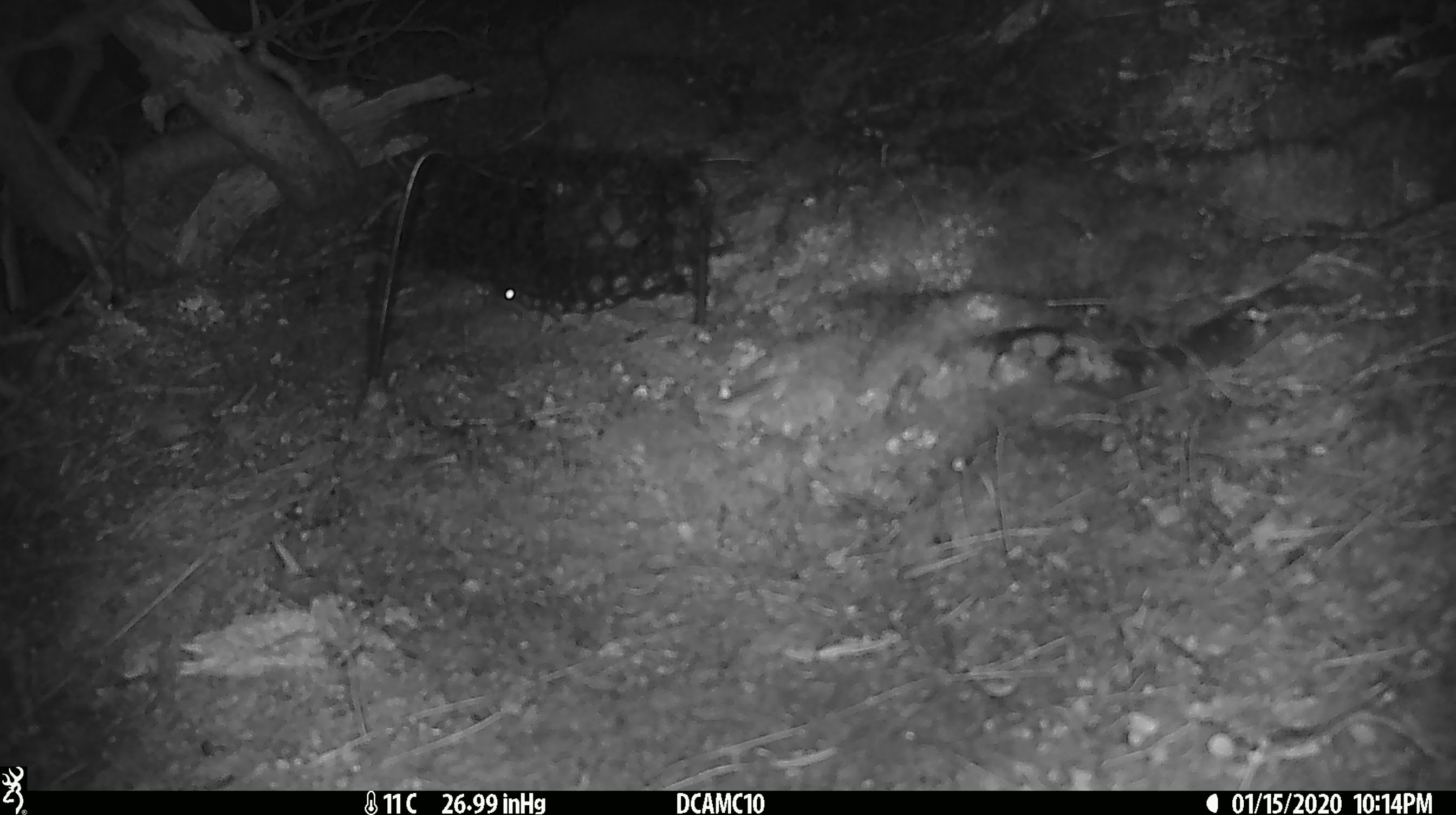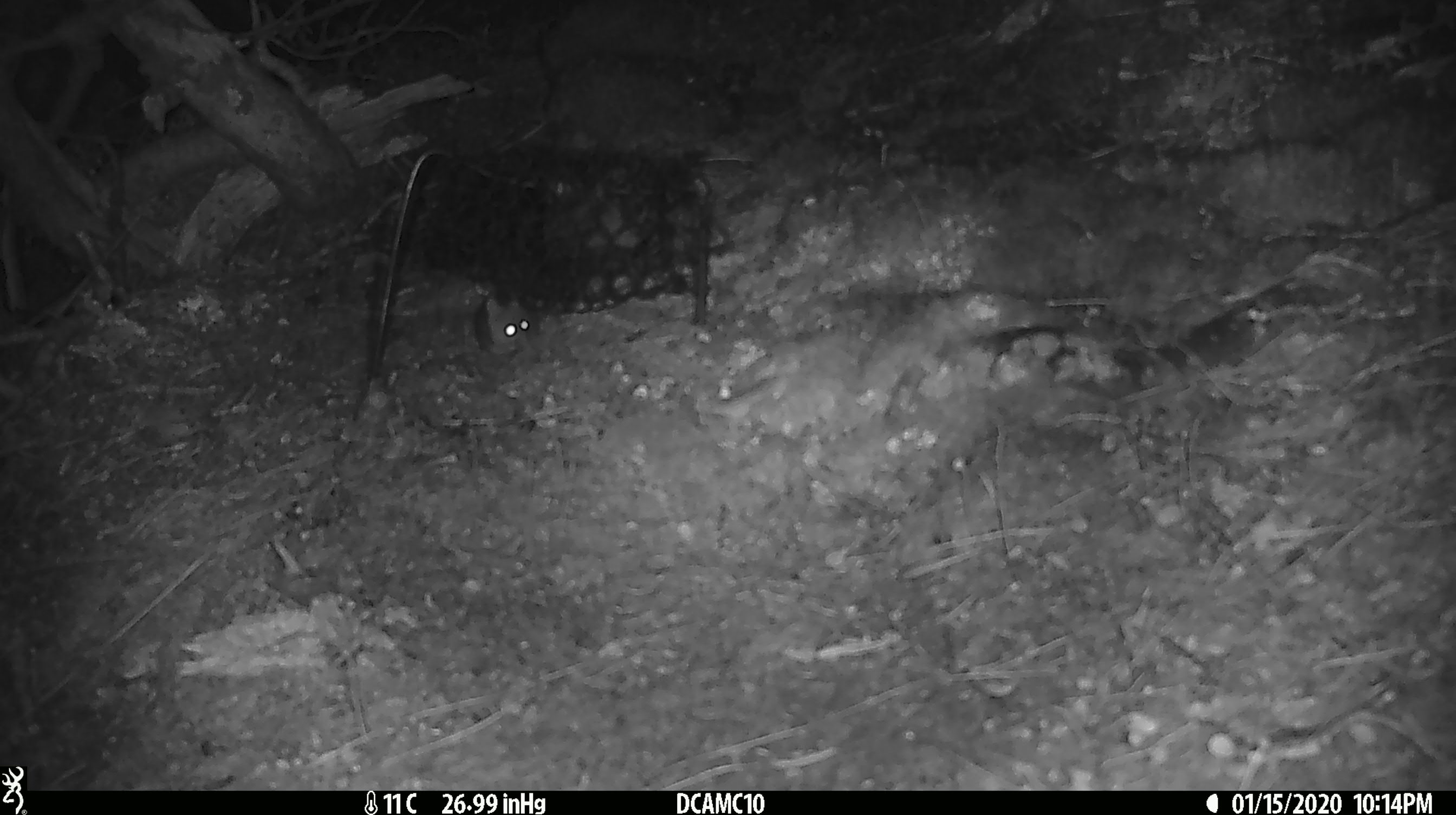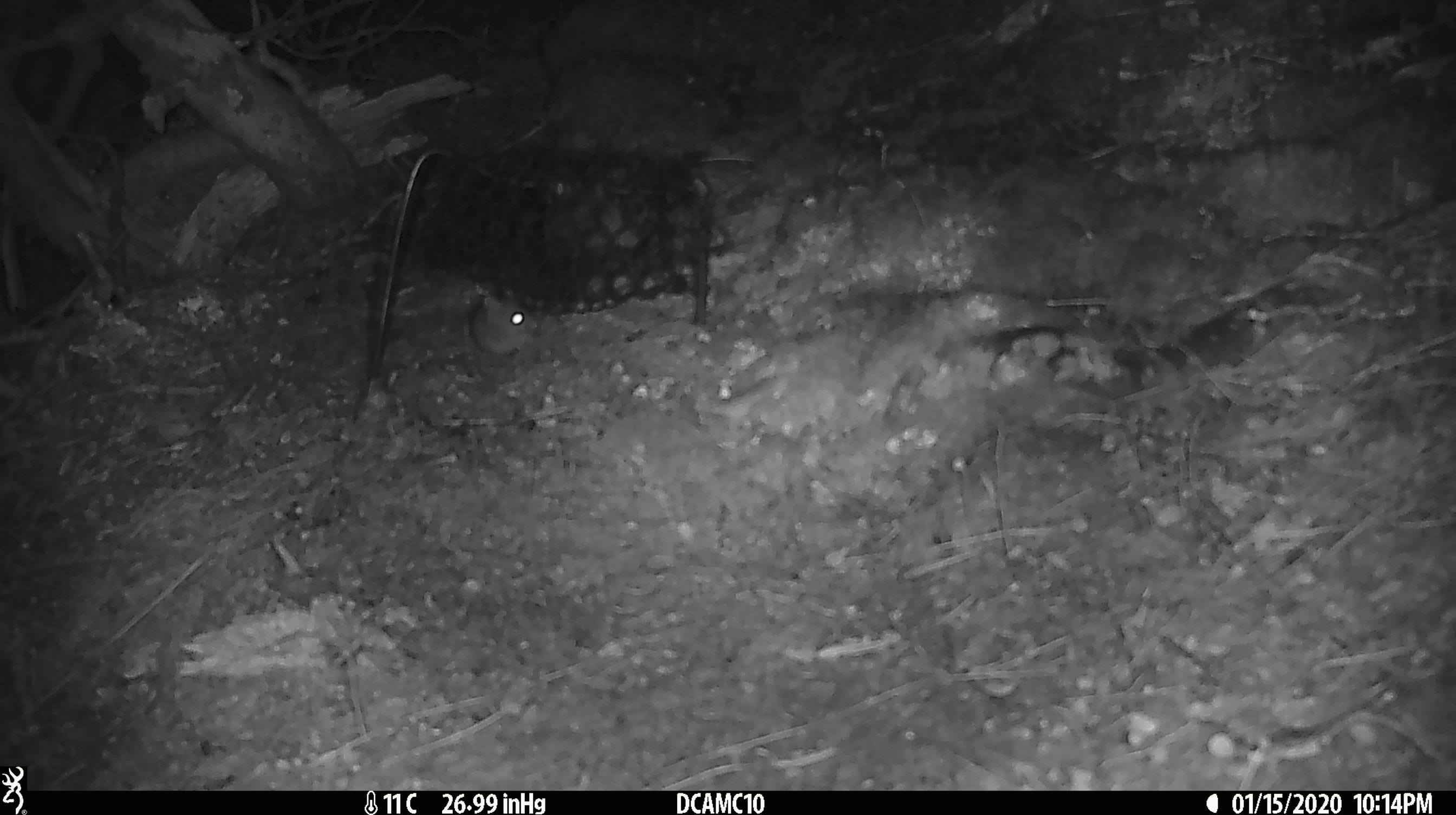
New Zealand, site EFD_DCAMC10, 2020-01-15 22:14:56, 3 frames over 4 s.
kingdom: Animalia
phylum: Chordata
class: Mammalia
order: Rodentia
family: Muridae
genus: Mus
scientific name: Mus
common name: mouse